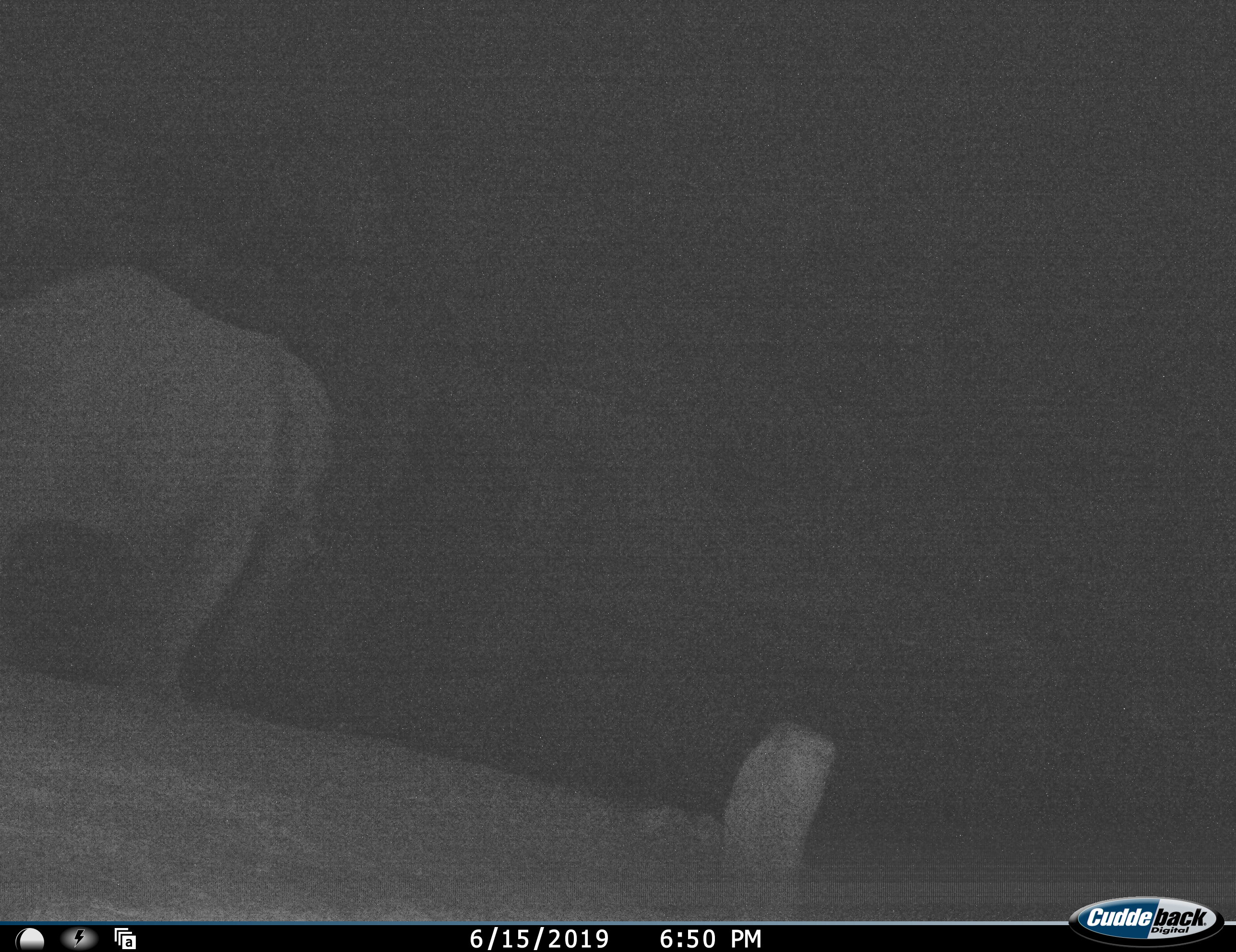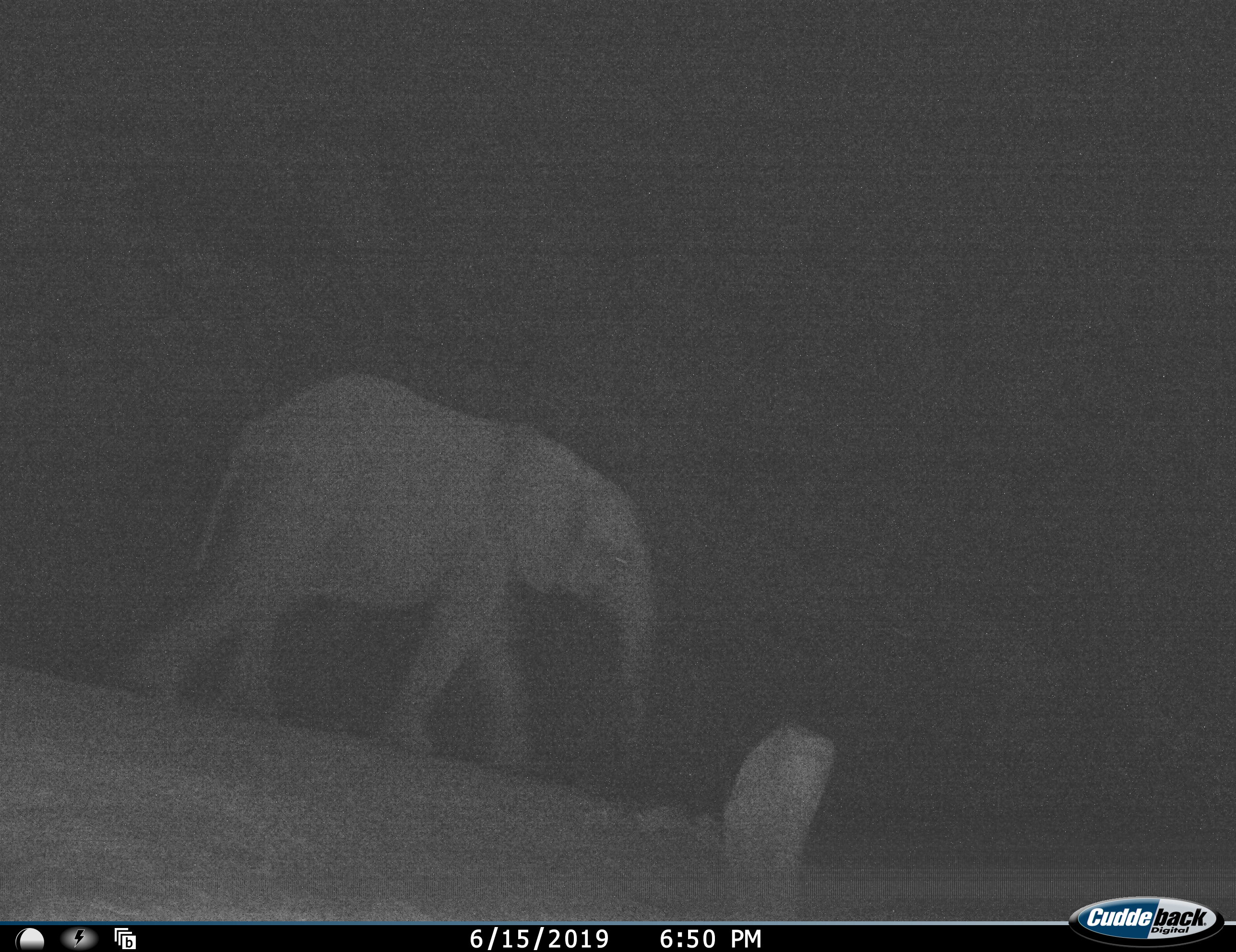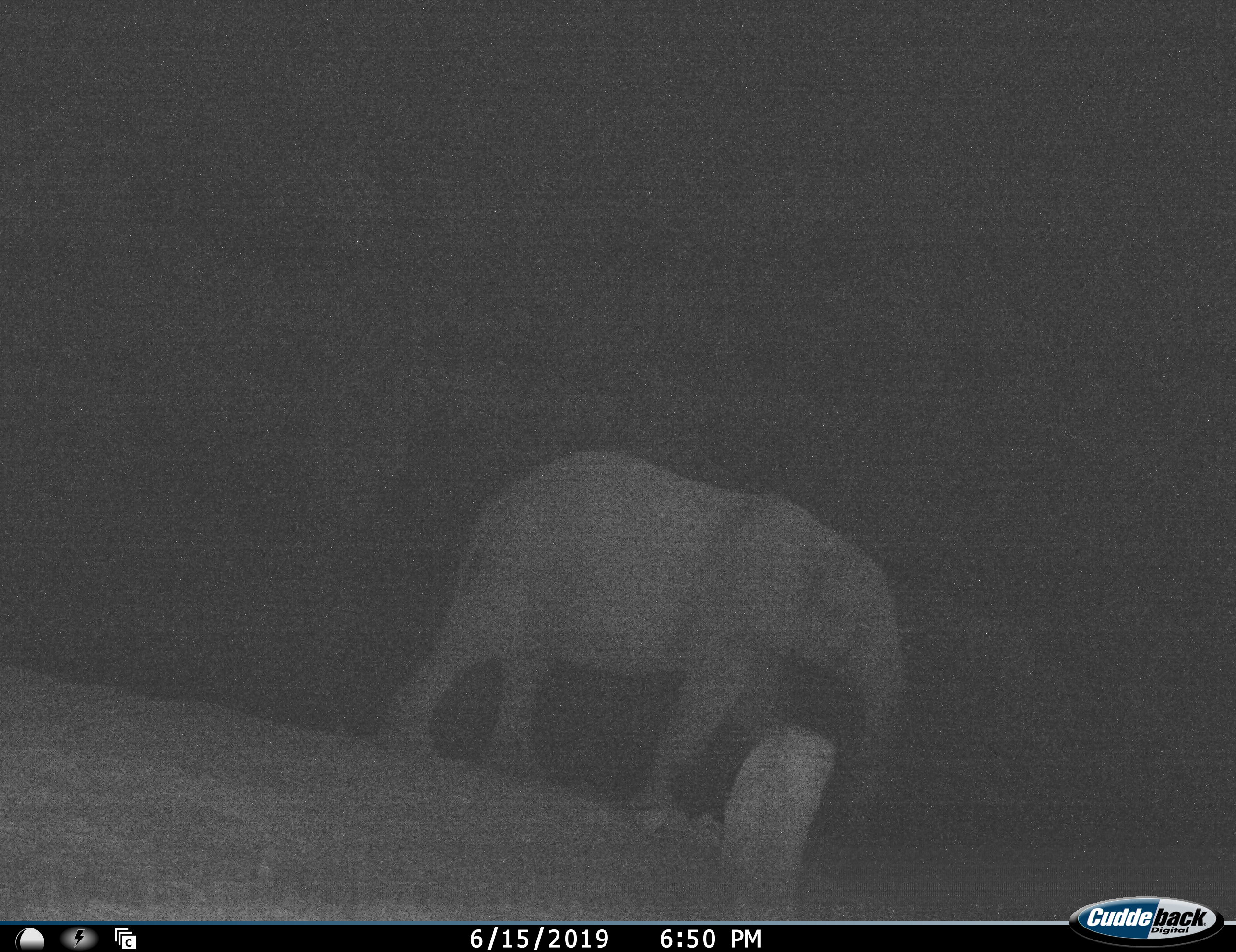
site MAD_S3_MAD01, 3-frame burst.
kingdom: Animalia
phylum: Chordata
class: Mammalia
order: Proboscidea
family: Elephantidae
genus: Loxodonta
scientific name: Loxodonta africana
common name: african bush elephant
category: elephant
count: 1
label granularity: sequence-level